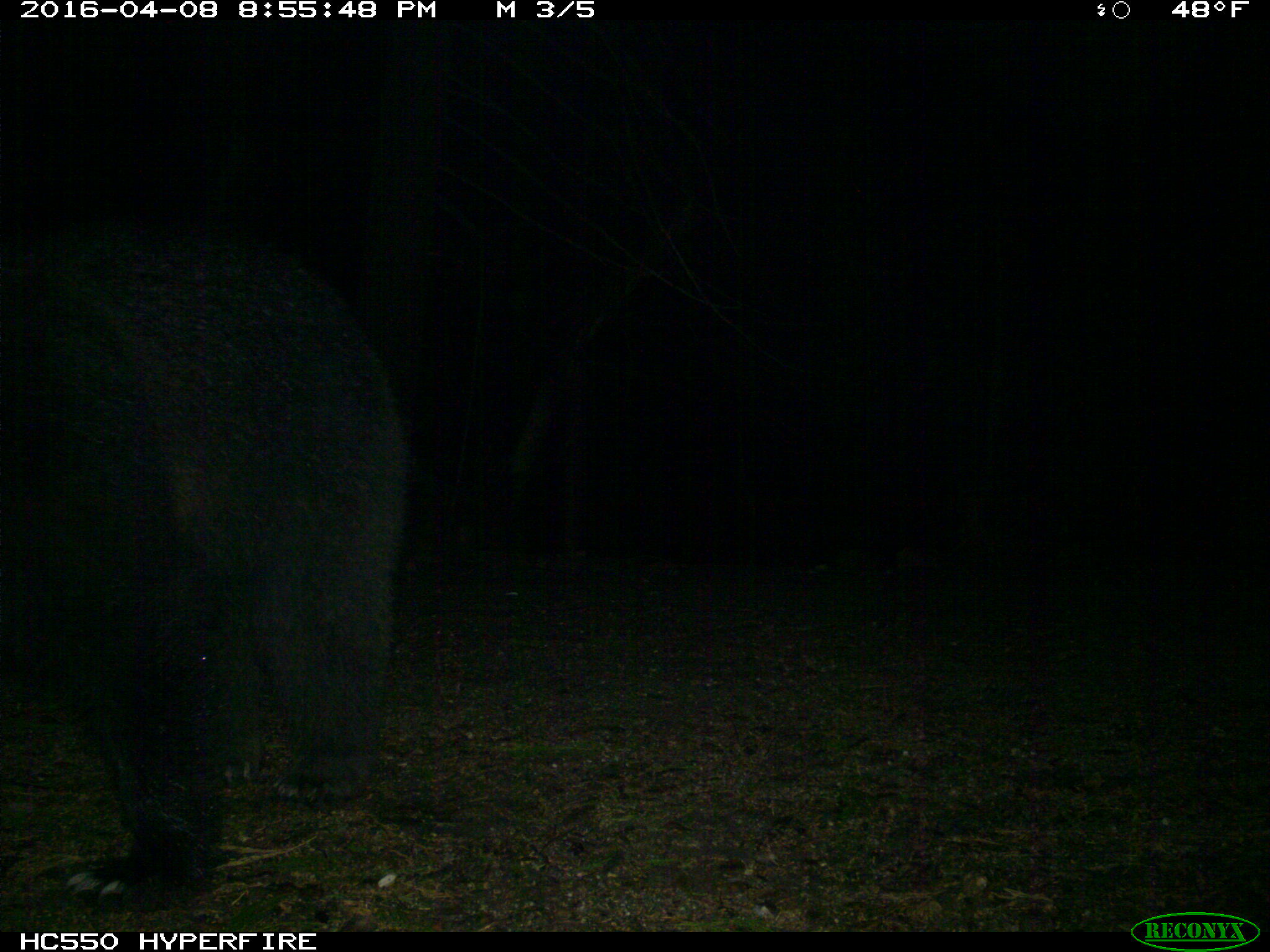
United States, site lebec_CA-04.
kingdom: Animalia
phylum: Chordata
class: Mammalia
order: Carnivora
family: Ursidae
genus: Ursus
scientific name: Ursus americanus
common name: american black bear